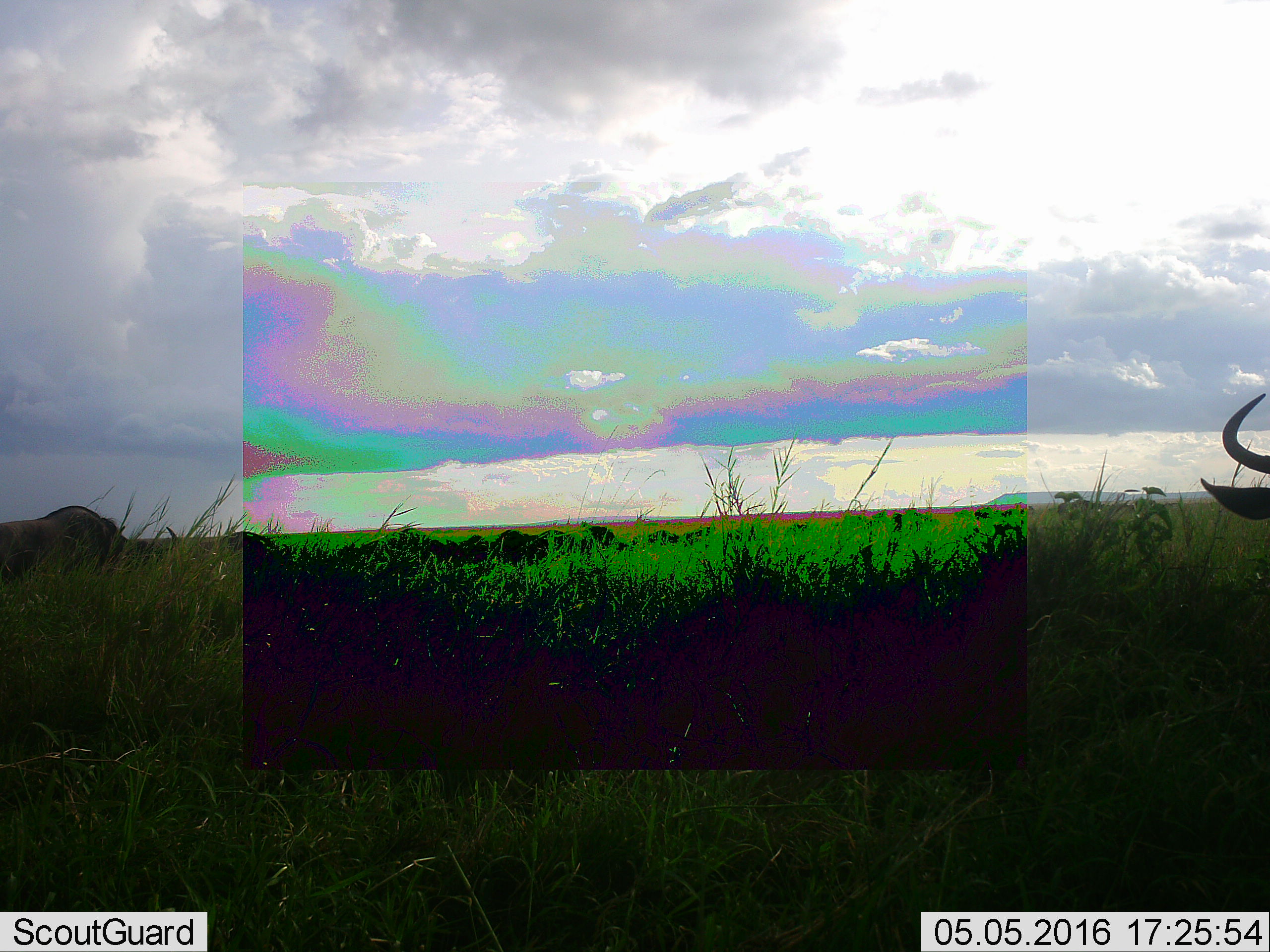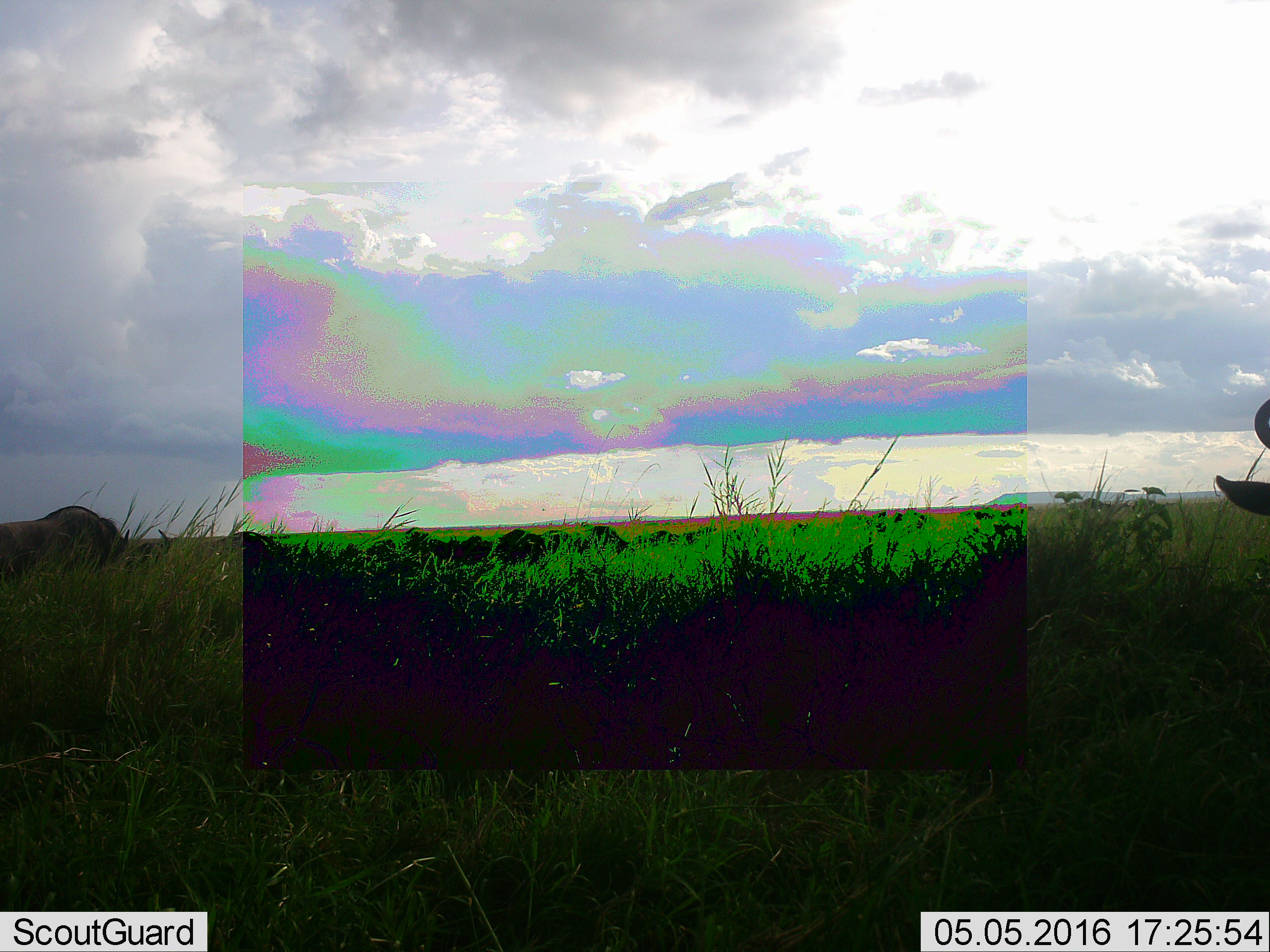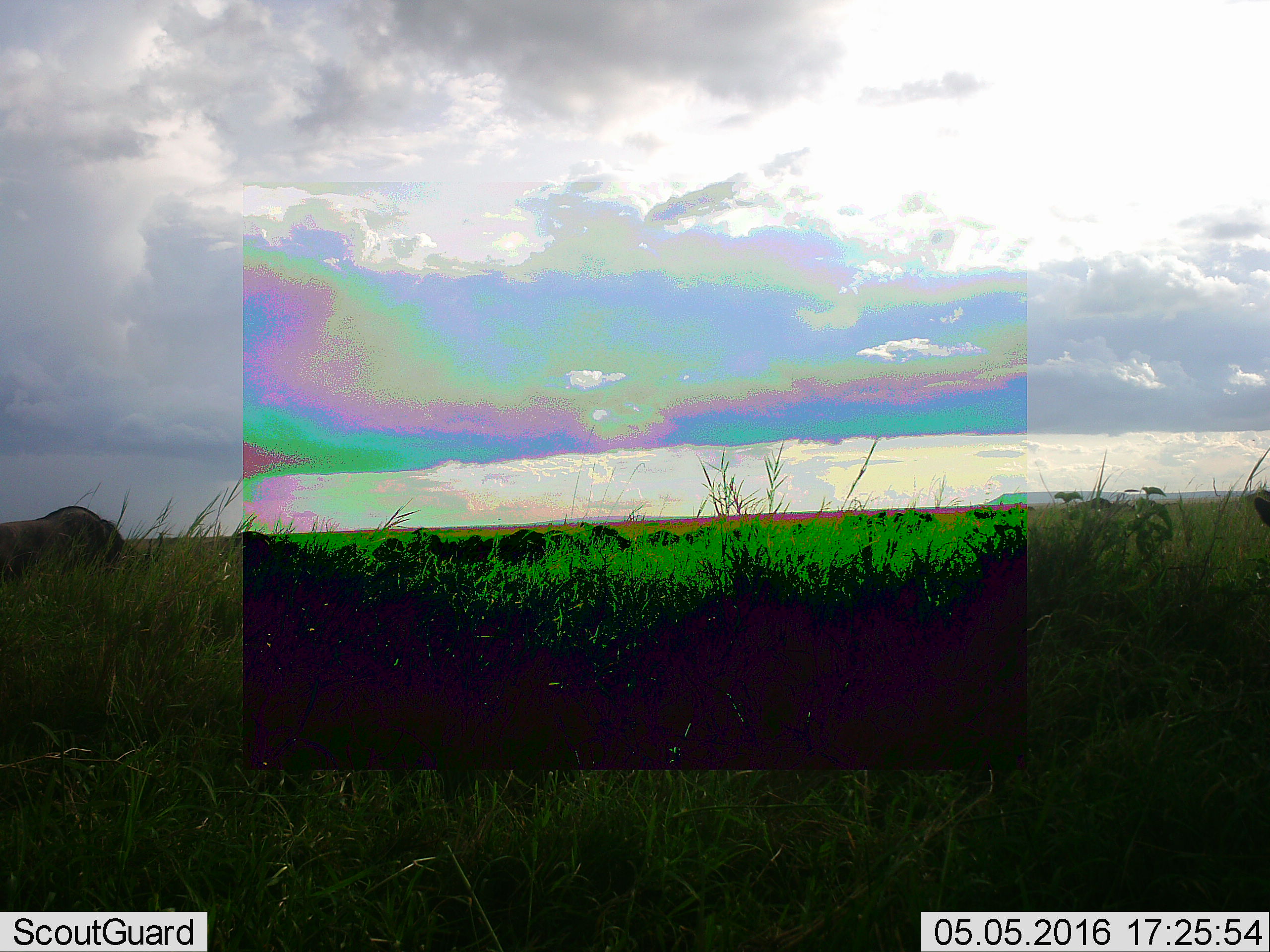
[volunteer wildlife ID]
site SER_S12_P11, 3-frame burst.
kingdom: Animalia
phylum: Chordata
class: Mammalia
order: Artiodactyla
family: Bovidae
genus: Connochaetes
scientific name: Connochaetes taurinus taurinus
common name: blue wildebeest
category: wildebeestblue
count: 2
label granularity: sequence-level